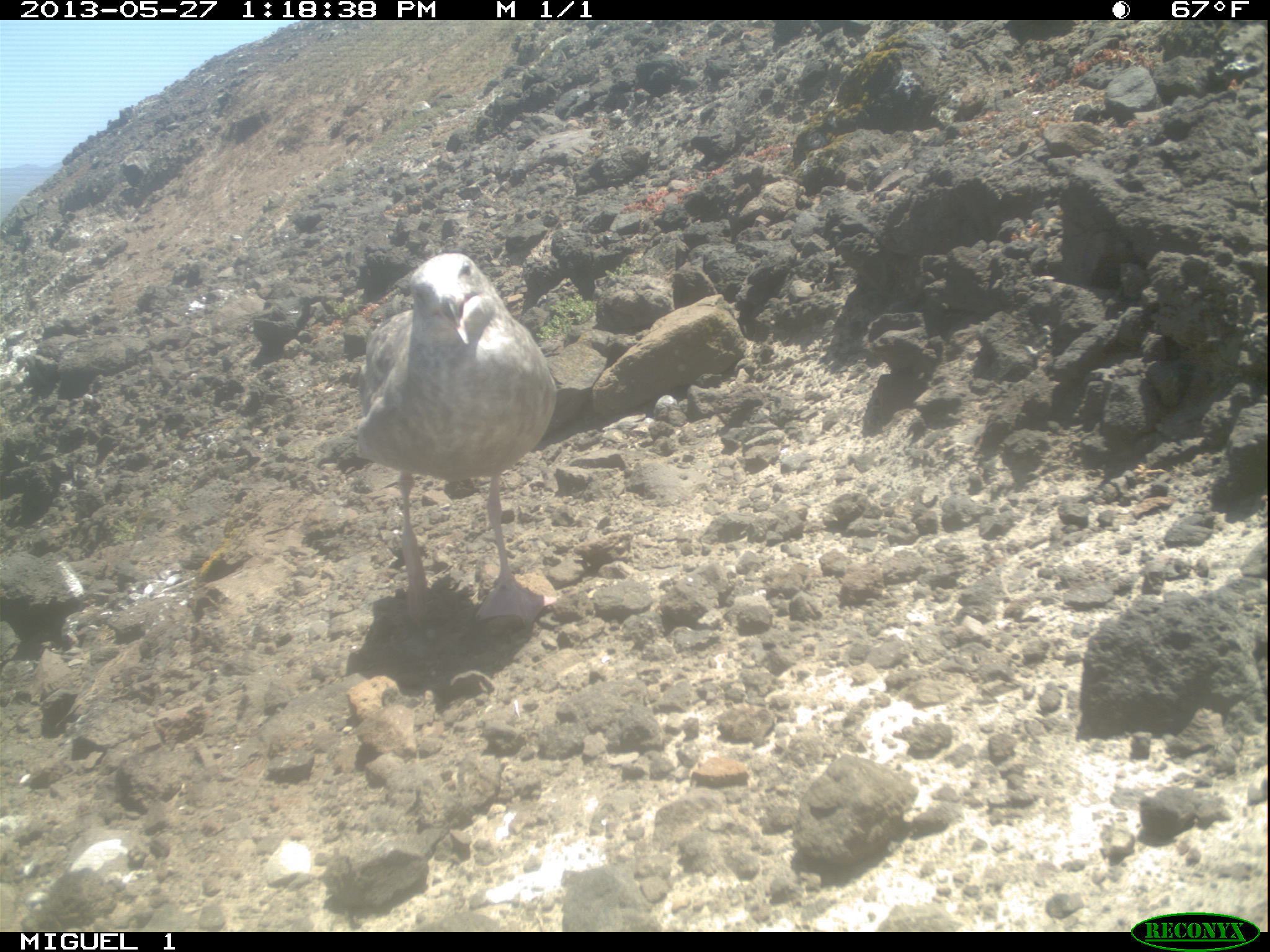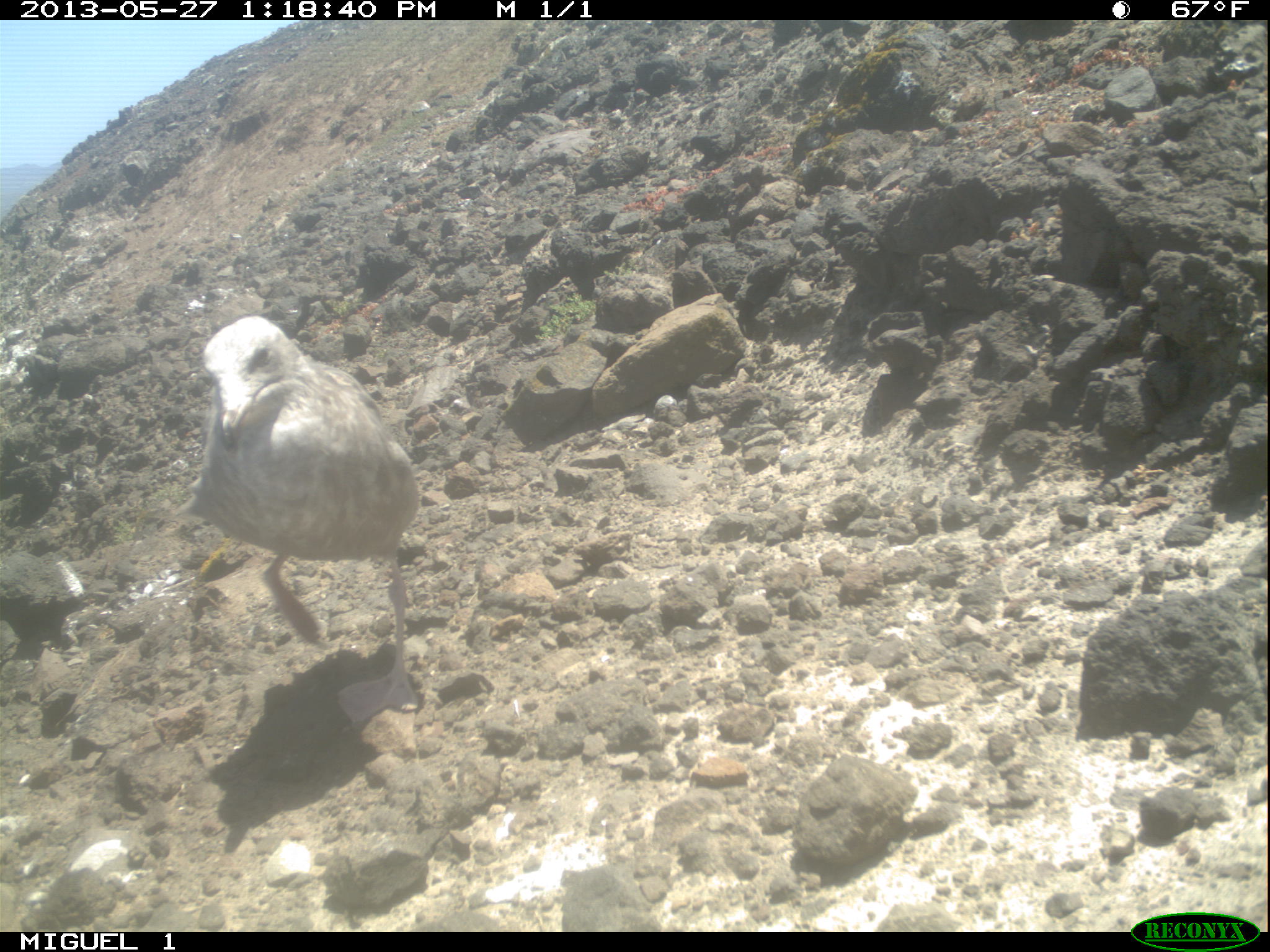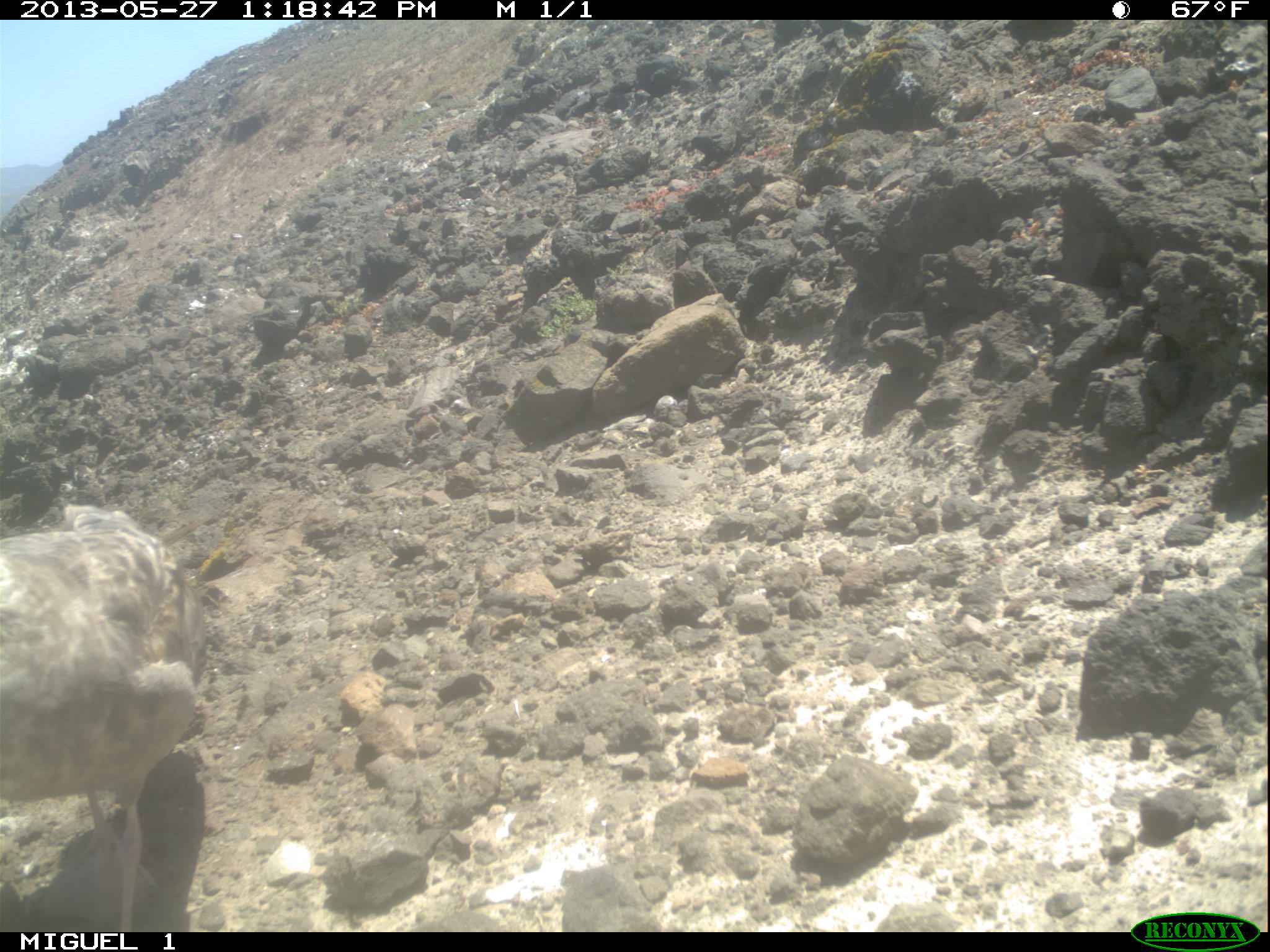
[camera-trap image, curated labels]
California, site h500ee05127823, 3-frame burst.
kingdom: Animalia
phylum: Chordata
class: Aves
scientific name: Aves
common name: bird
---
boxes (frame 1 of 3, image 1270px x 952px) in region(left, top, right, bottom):
bird: region(353, 252, 559, 633)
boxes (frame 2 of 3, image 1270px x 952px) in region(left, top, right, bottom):
bird: region(183, 316, 419, 730)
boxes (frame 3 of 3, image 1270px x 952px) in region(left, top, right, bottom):
bird: region(0, 503, 208, 932)